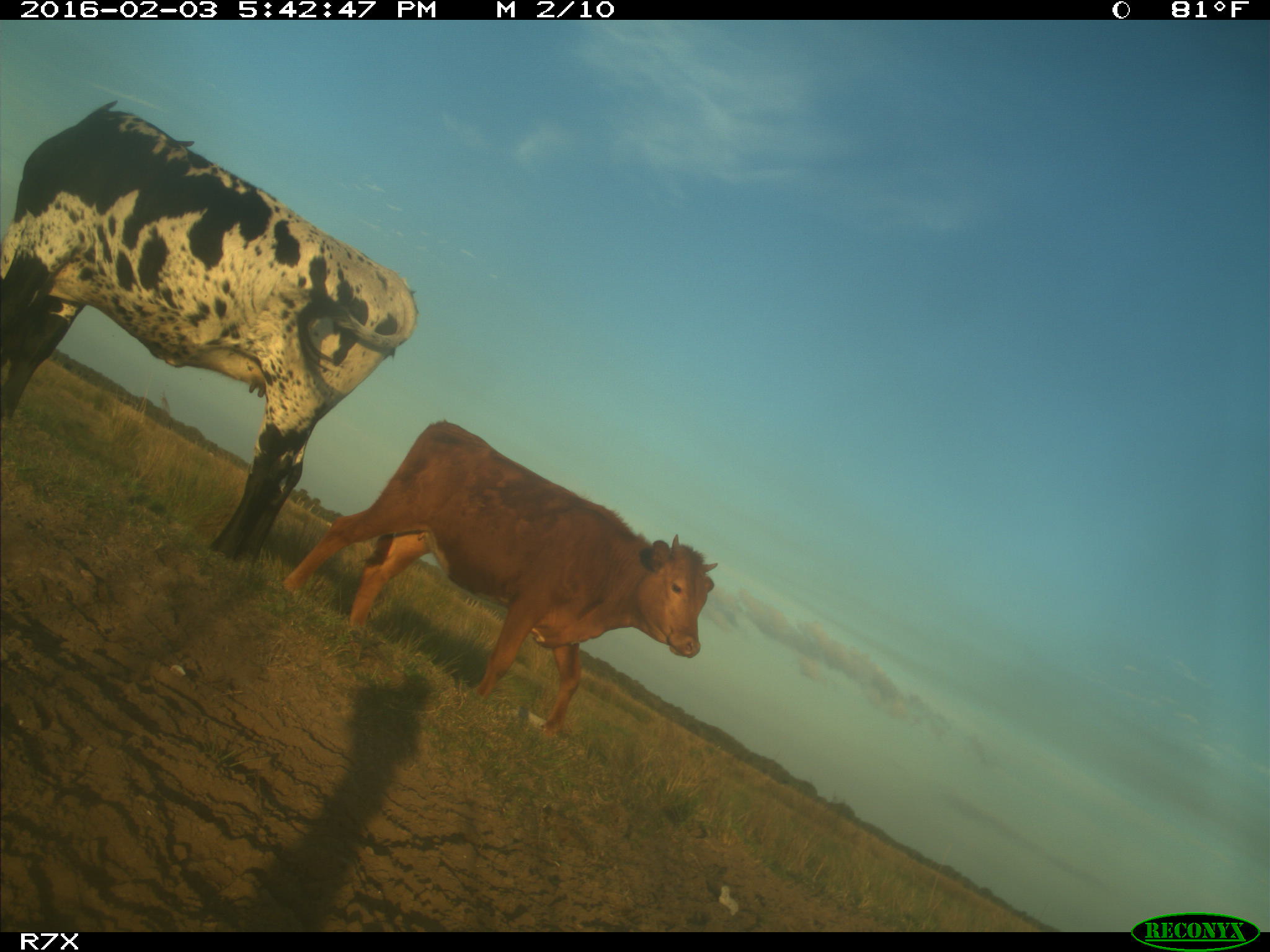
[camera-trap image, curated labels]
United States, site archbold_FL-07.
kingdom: Animalia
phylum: Chordata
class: Mammalia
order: Artiodactyla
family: Bovidae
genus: Bos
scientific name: Bos taurus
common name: domestic cow